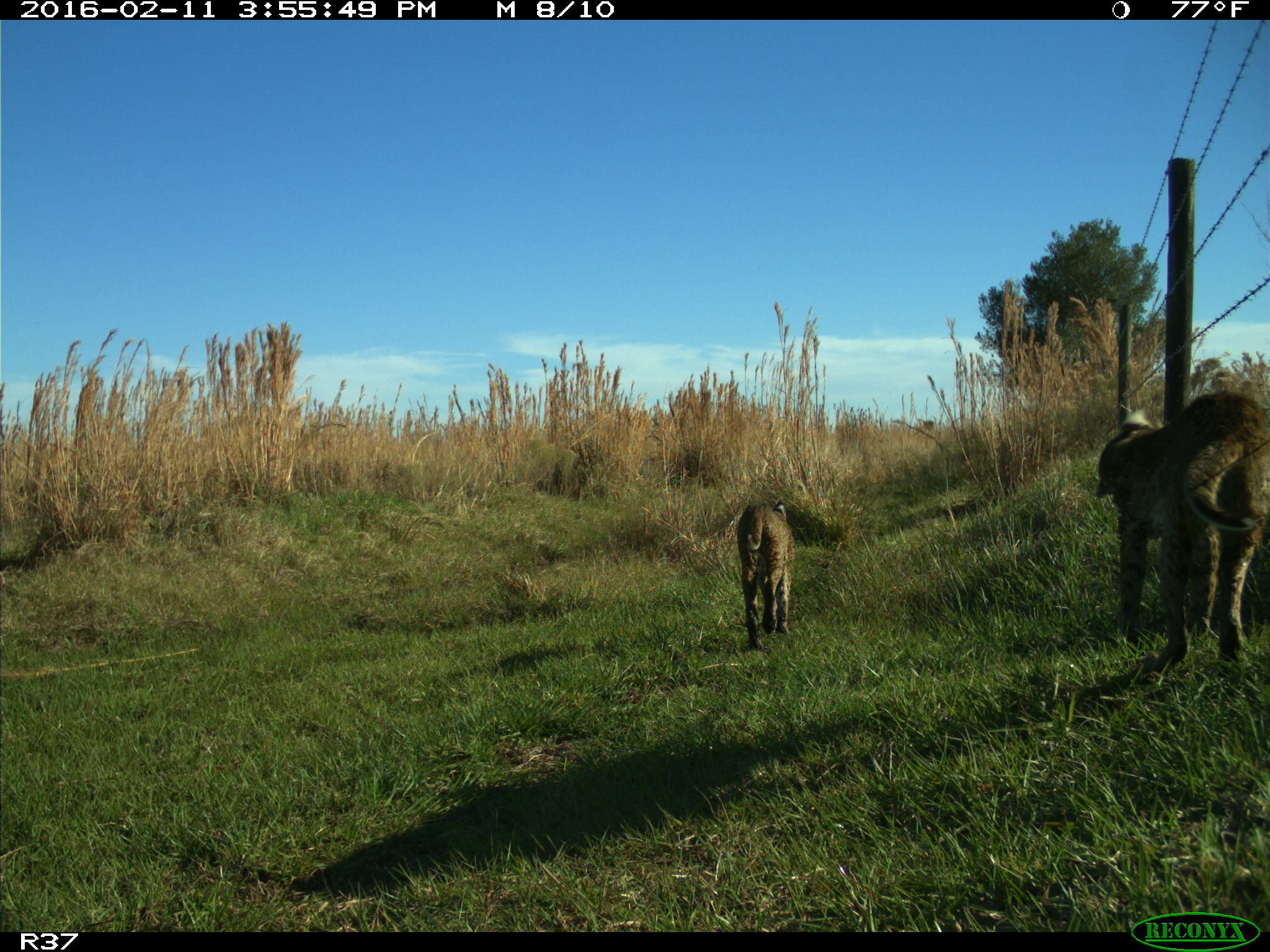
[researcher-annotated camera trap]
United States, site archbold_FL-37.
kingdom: Animalia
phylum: Chordata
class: Mammalia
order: Carnivora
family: Felidae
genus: Lynx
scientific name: Lynx rufus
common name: bobcat